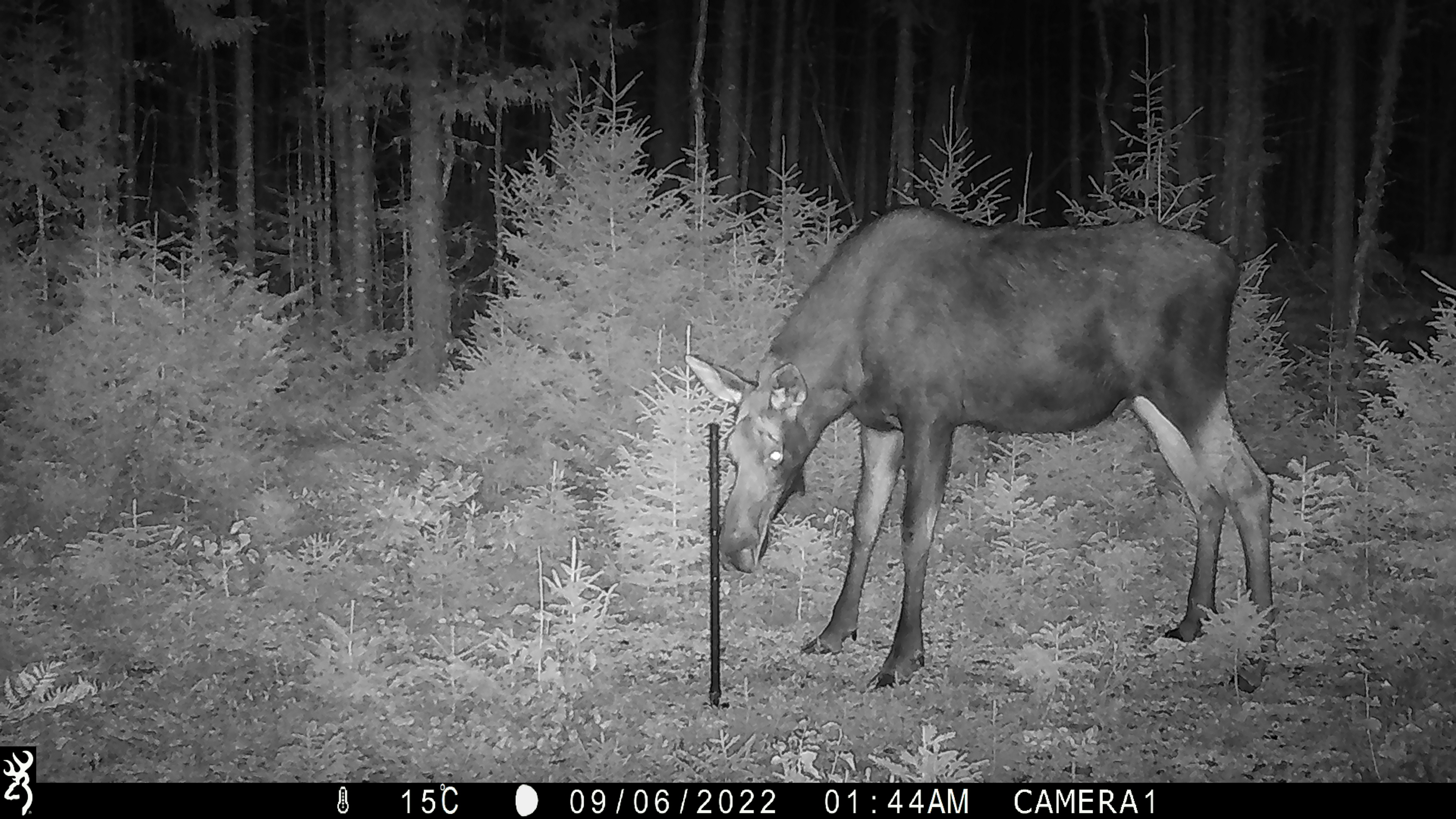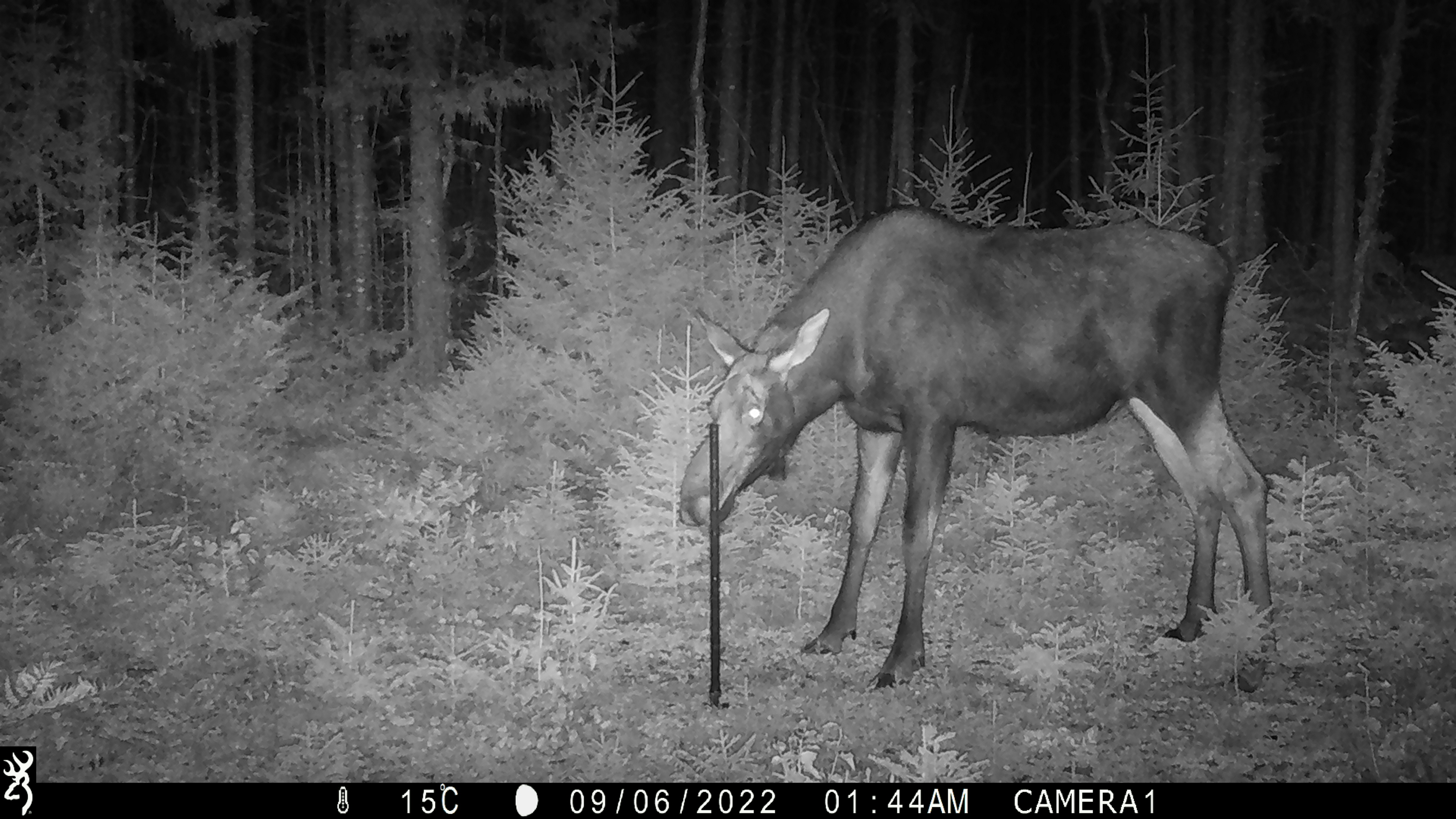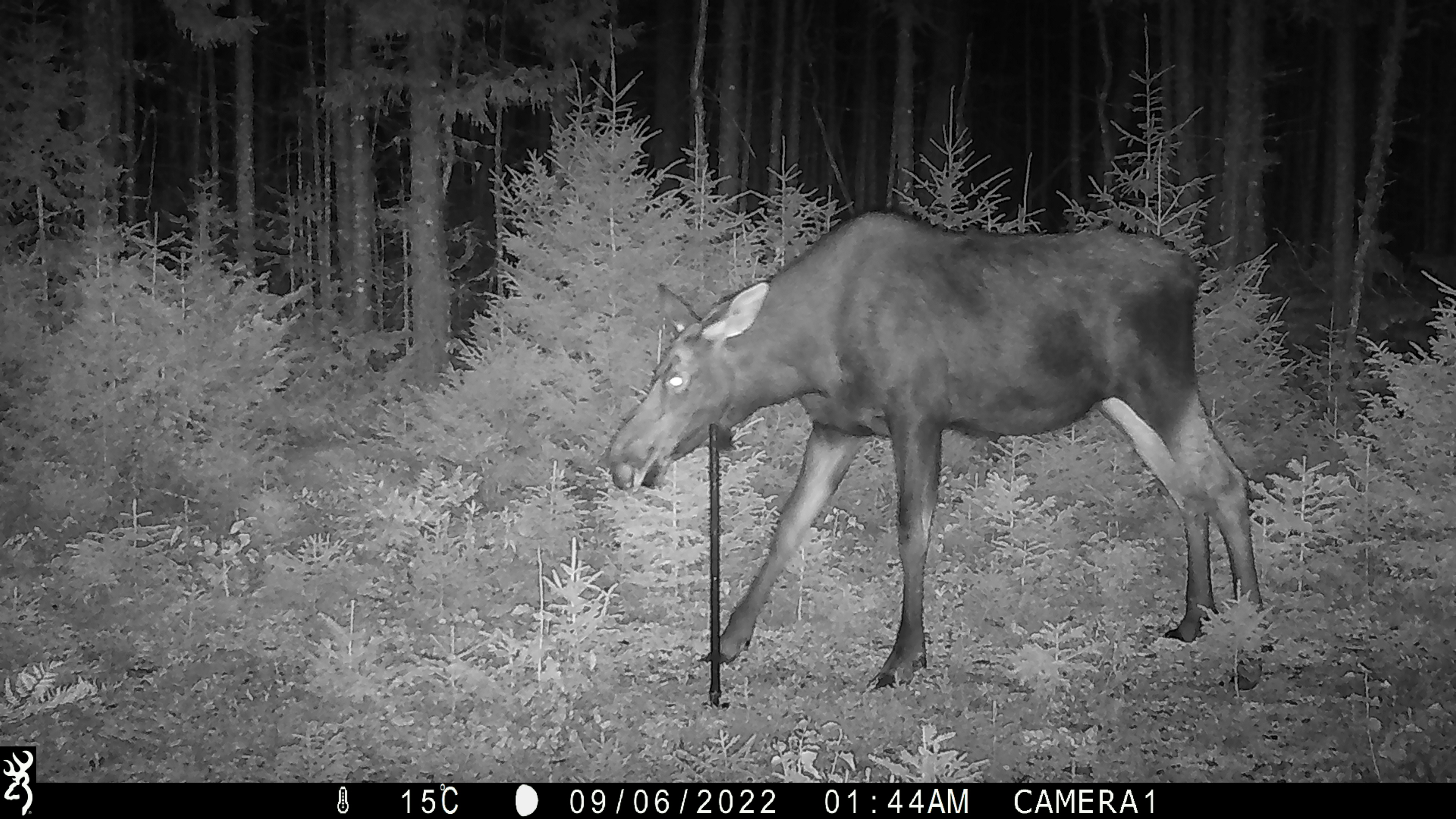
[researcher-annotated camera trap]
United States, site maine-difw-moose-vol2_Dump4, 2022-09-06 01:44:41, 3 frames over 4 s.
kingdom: Animalia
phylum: Chordata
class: Mammalia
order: Artiodactyla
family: Cervidae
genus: Alces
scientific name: Alces alces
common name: moose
Moose (Alces alces).